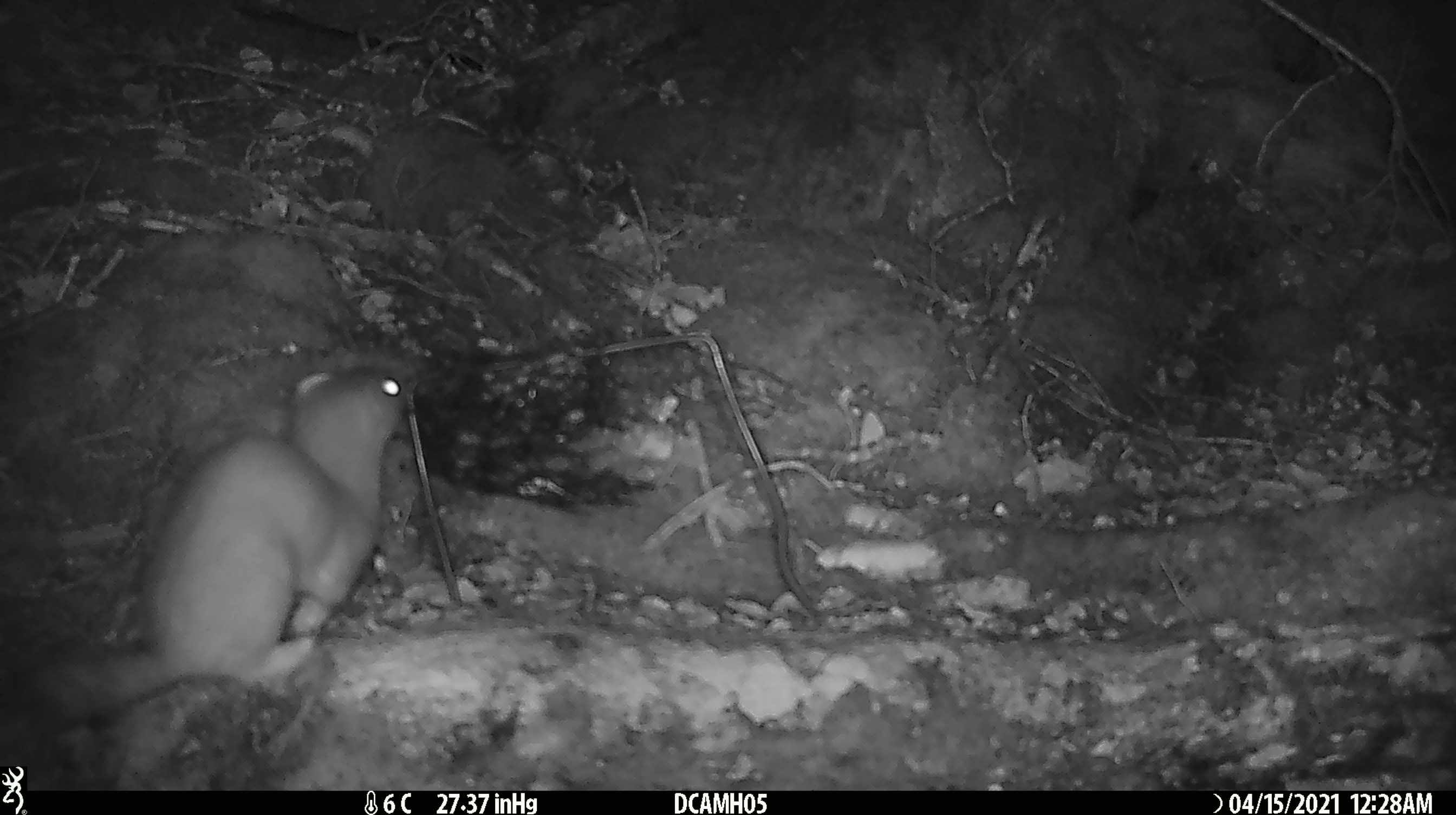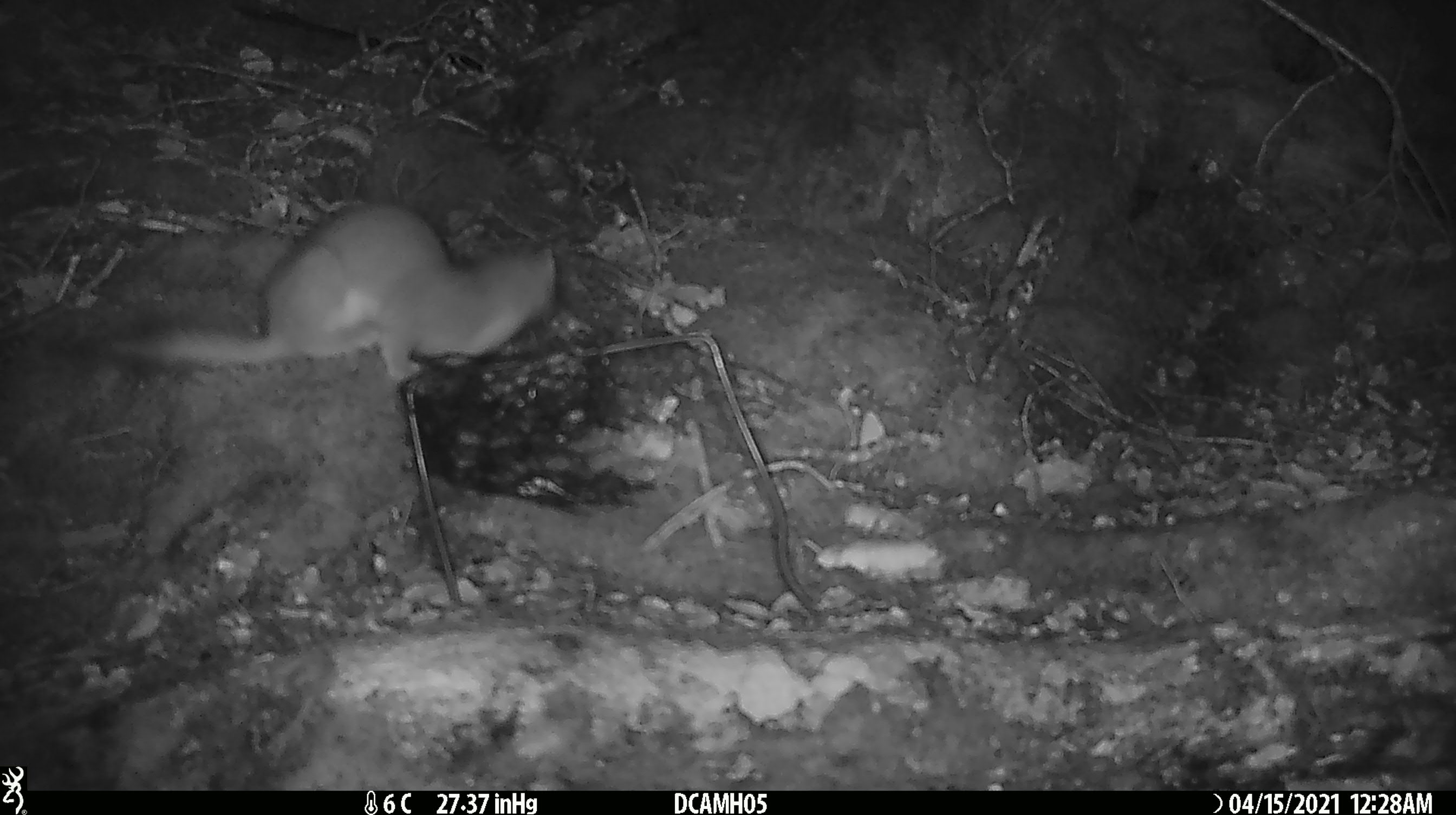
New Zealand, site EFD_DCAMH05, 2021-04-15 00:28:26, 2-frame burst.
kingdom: Animalia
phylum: Chordata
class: Mammalia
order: Carnivora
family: Mustelidae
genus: Mustela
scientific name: Mustela erminea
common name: stoat